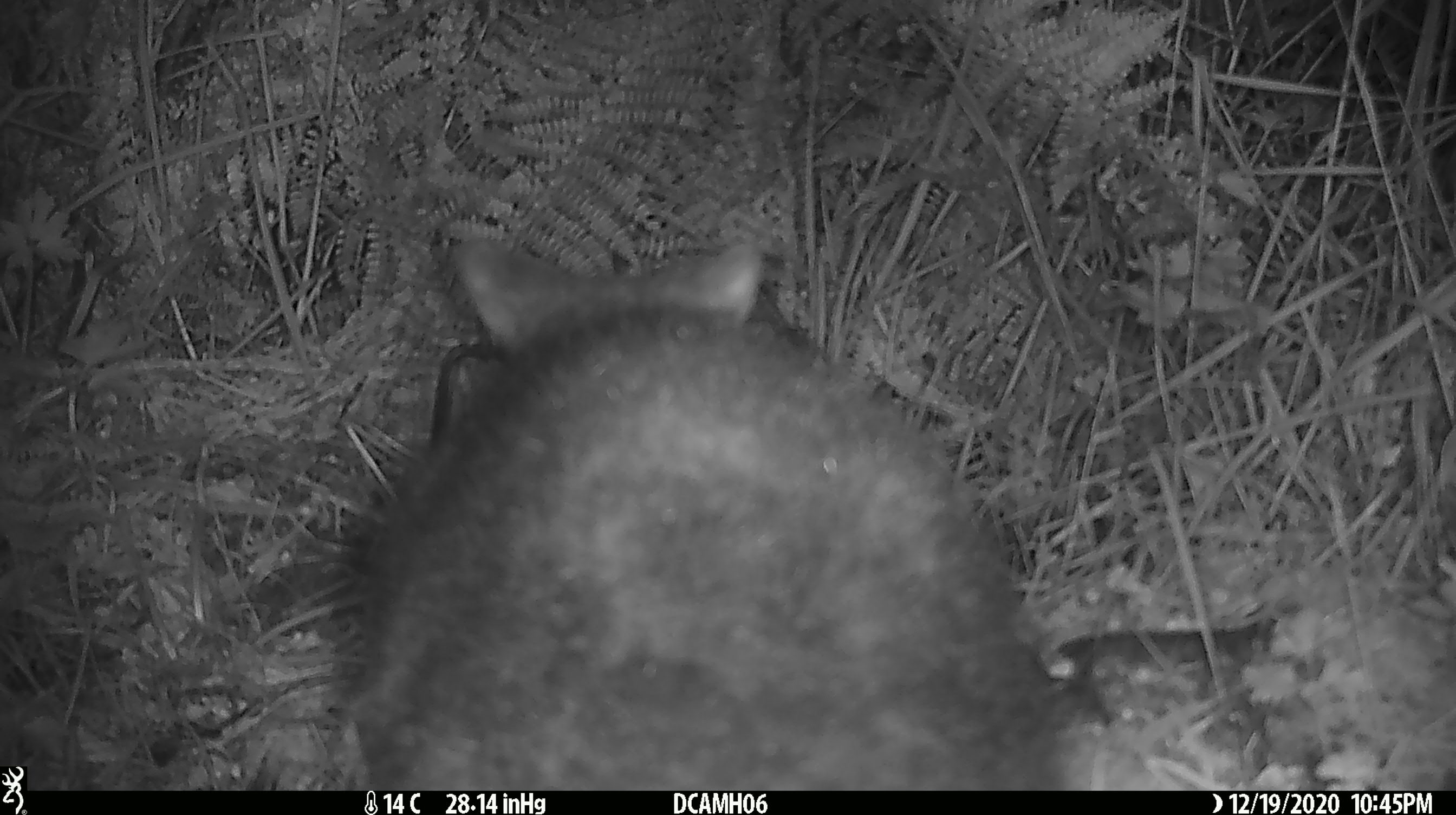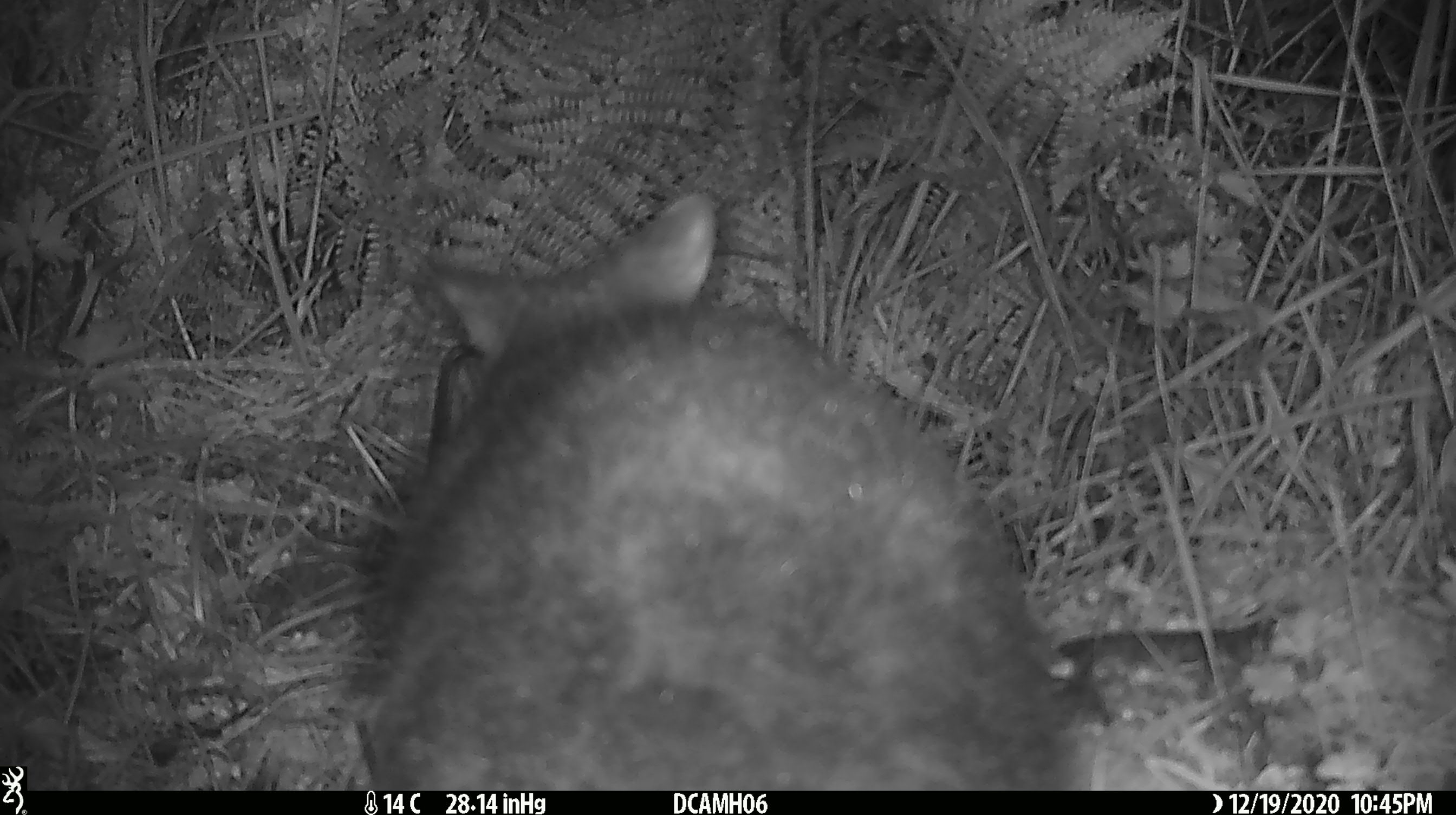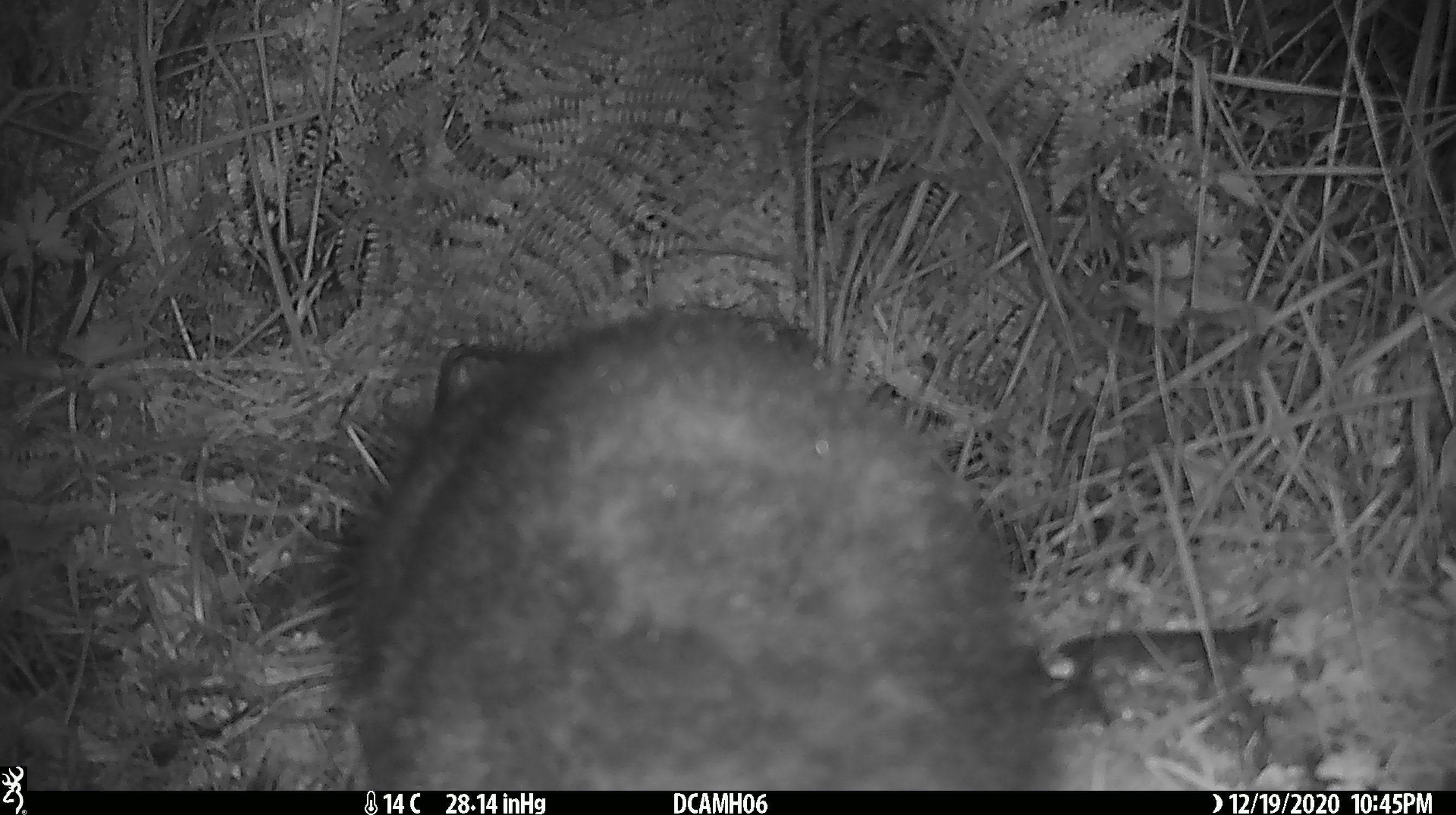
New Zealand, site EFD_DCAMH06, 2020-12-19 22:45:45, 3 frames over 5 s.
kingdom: Animalia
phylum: Chordata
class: Mammalia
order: Diprotodontia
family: Phalangeridae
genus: Trichosurus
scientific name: Trichosurus vulpecula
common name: common brushtail possum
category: possum